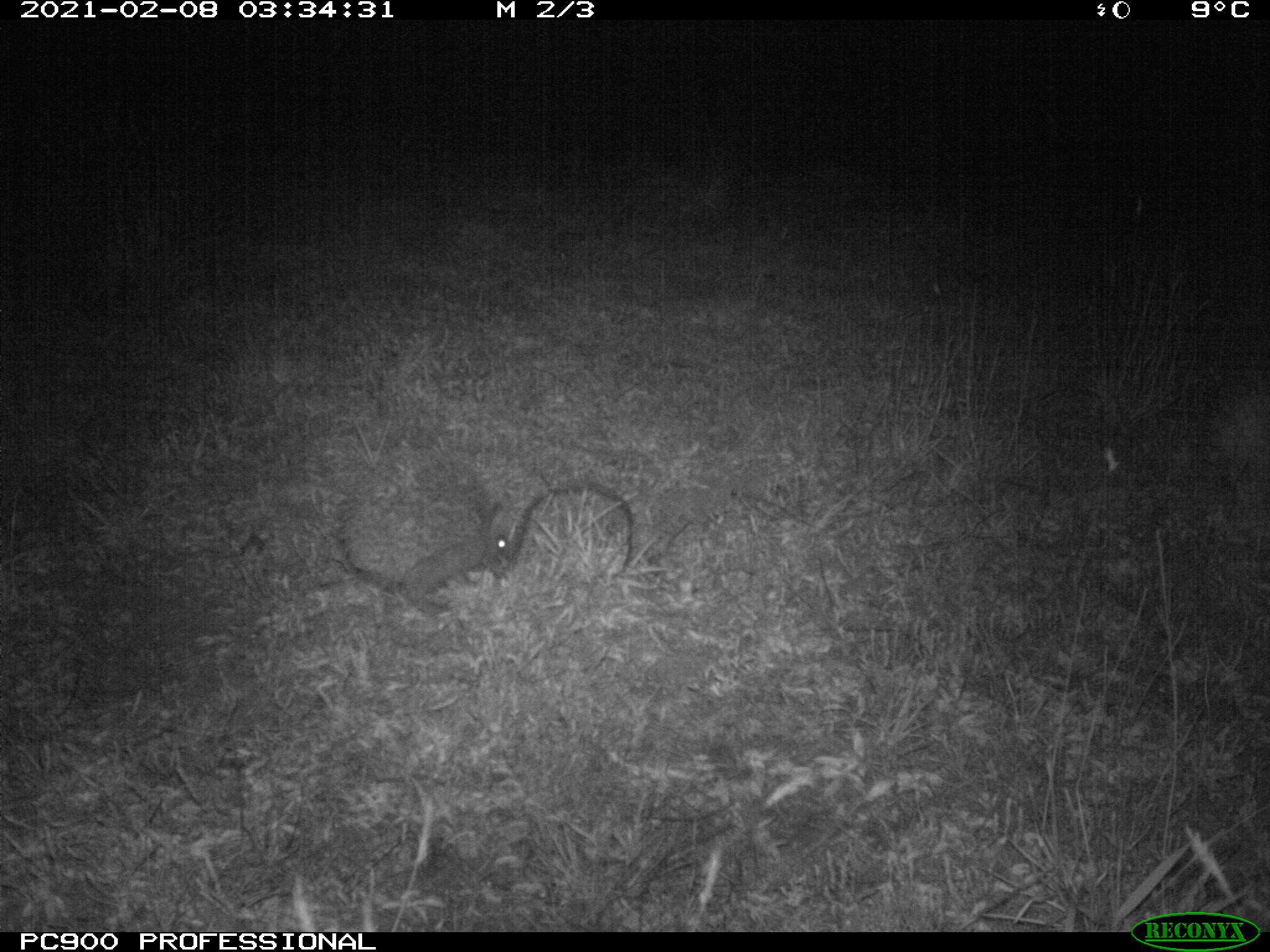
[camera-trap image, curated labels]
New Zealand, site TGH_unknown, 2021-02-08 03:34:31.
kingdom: Animalia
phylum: Chordata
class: Mammalia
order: Eulipotyphla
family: Erinaceidae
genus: Erinaceus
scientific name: Erinaceus europaeus europaeus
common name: european hedgehog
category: hedgehog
Hedgehog (european hedgehog) (Erinaceus europaeus europaeus).